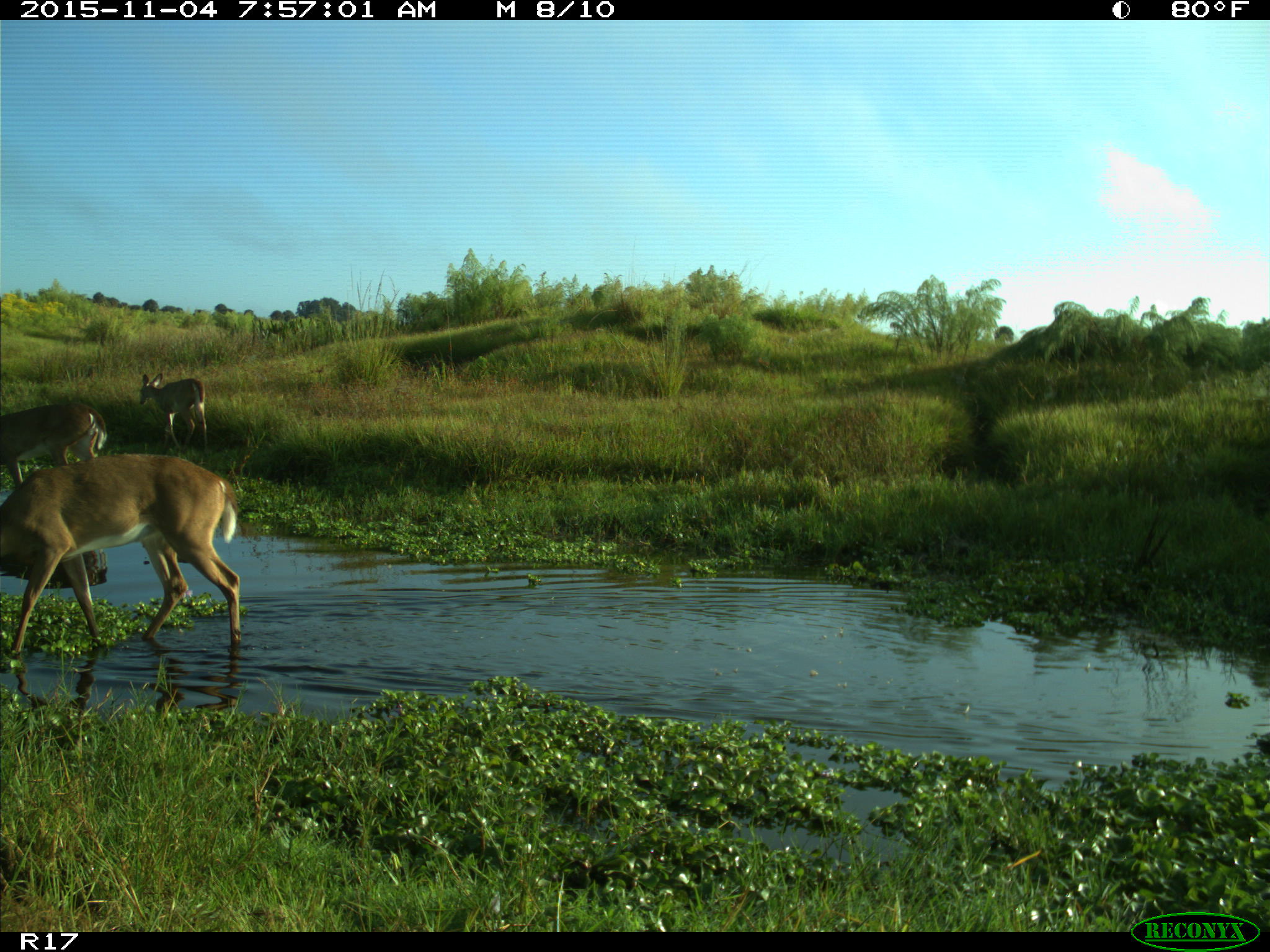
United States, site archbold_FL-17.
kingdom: Animalia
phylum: Chordata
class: Mammalia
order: Artiodactyla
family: Cervidae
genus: Odocoileus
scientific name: Odocoileus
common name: deer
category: unidentified deer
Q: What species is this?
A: Unidentified deer (deer) (Odocoileus).